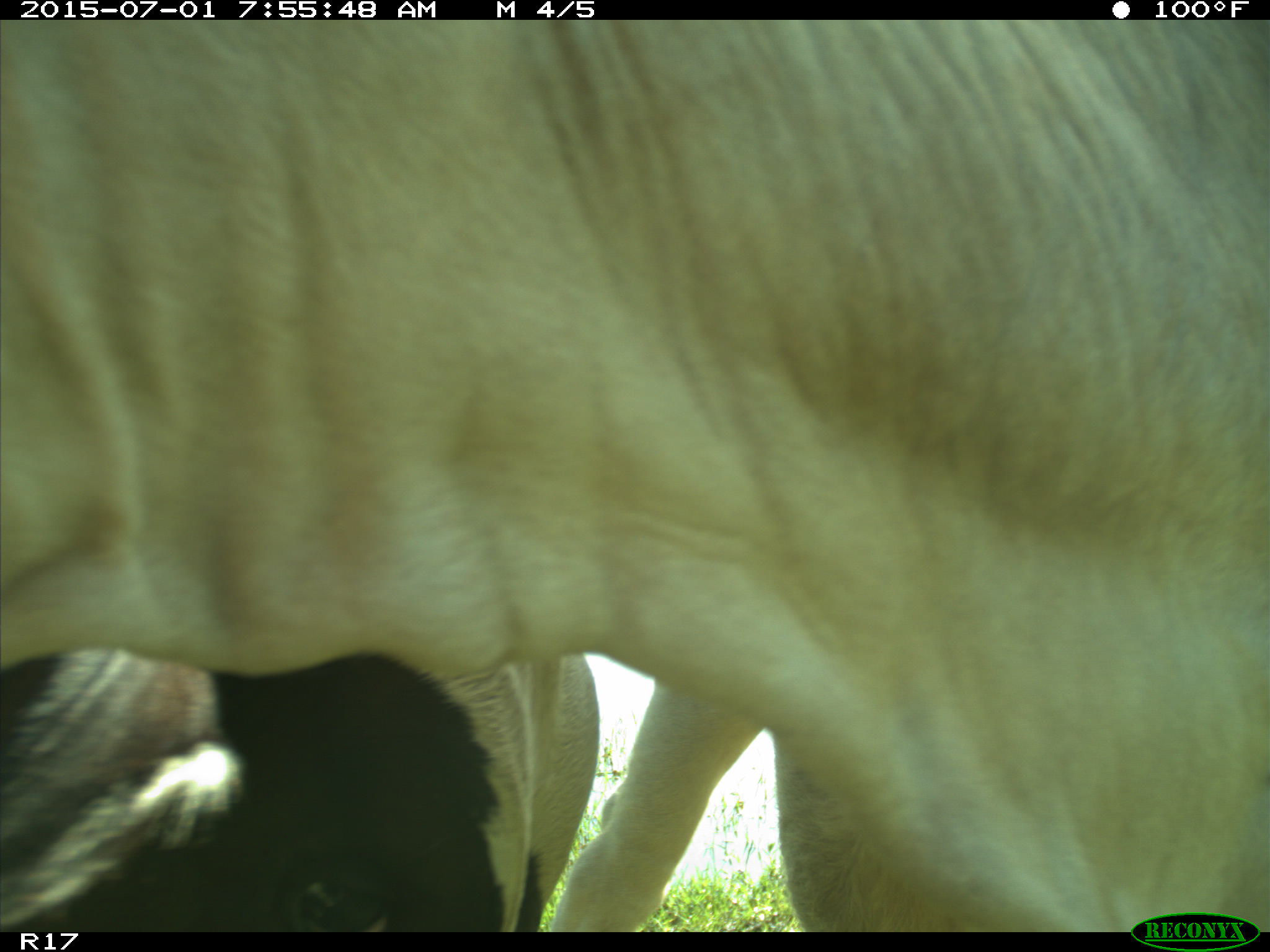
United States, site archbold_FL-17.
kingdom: Animalia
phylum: Chordata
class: Mammalia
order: Artiodactyla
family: Bovidae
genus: Bos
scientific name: Bos taurus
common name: domestic cow